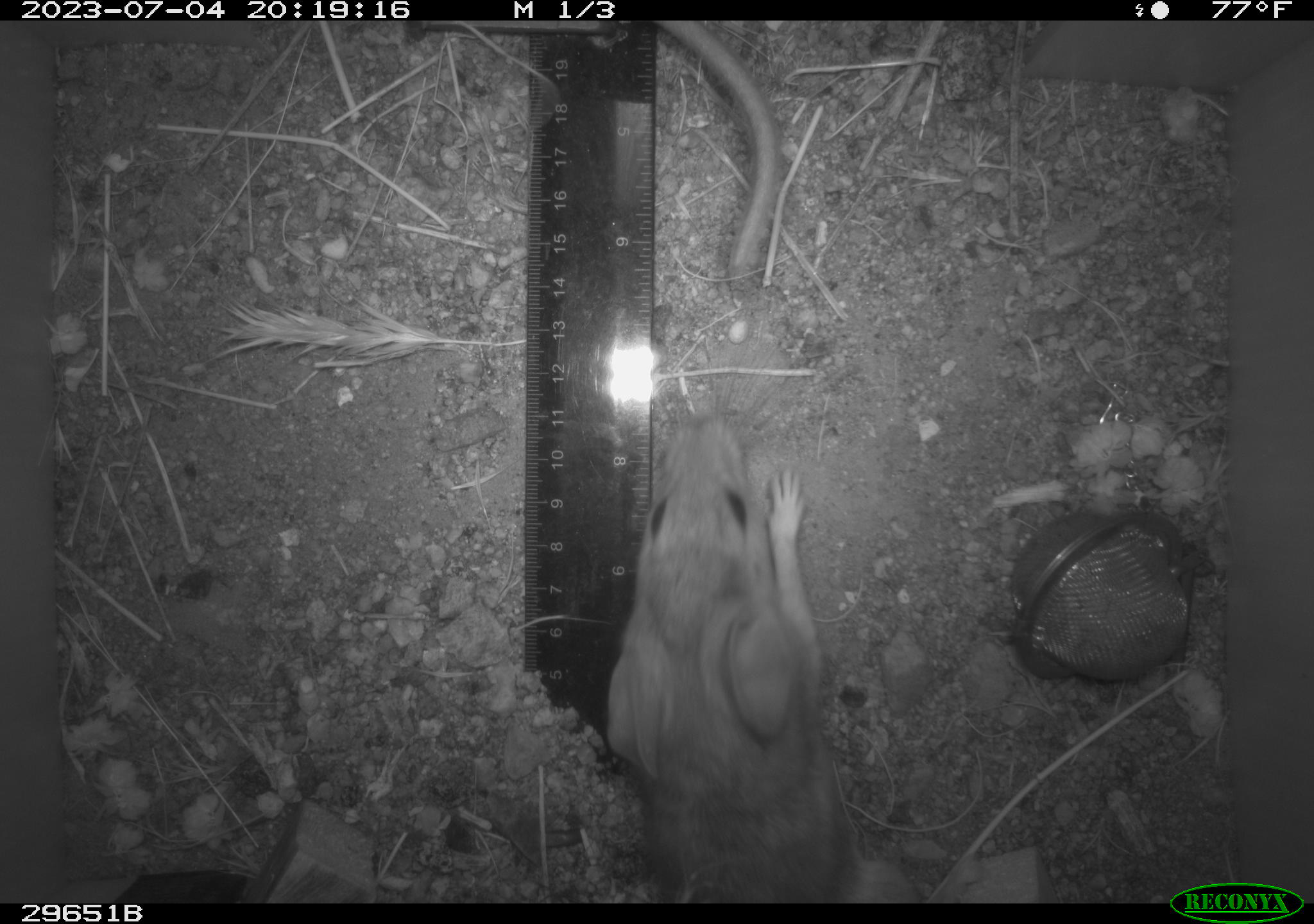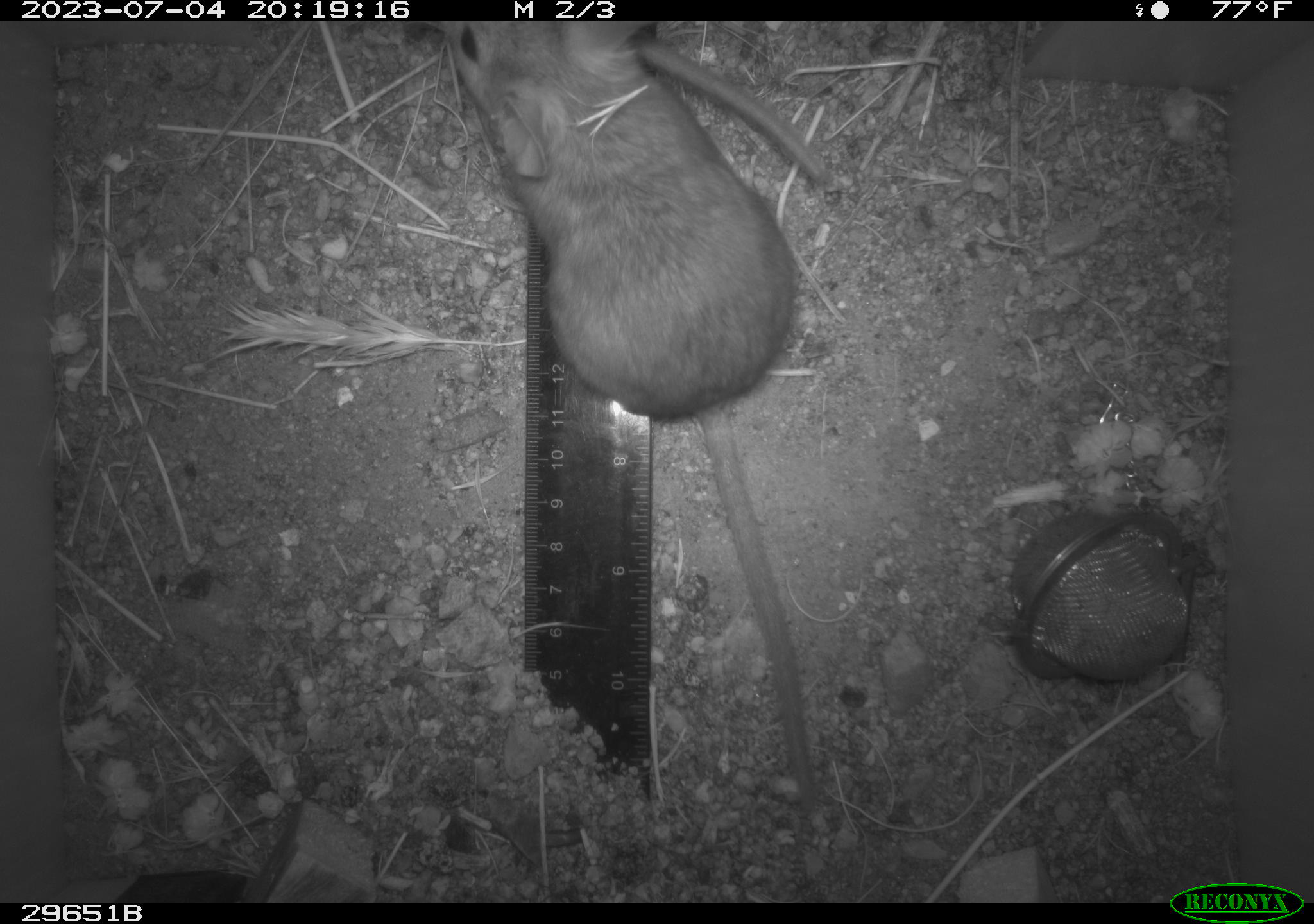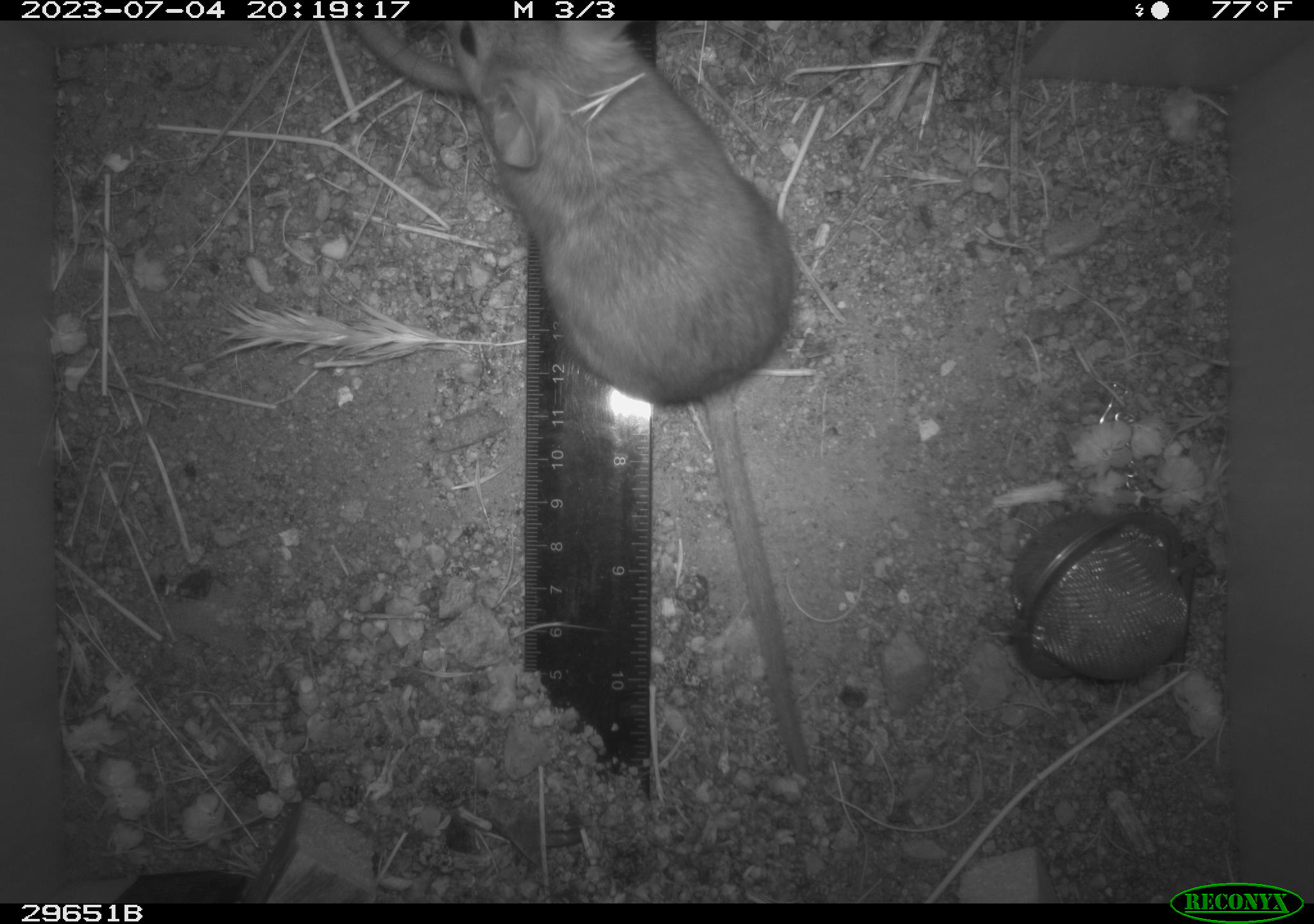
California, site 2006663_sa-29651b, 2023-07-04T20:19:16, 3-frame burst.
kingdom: Animalia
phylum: Chordata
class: Mammalia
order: Rodentia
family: Cricetidae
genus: Neotoma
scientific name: Neotoma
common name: pack rat or woodrat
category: neotoma species